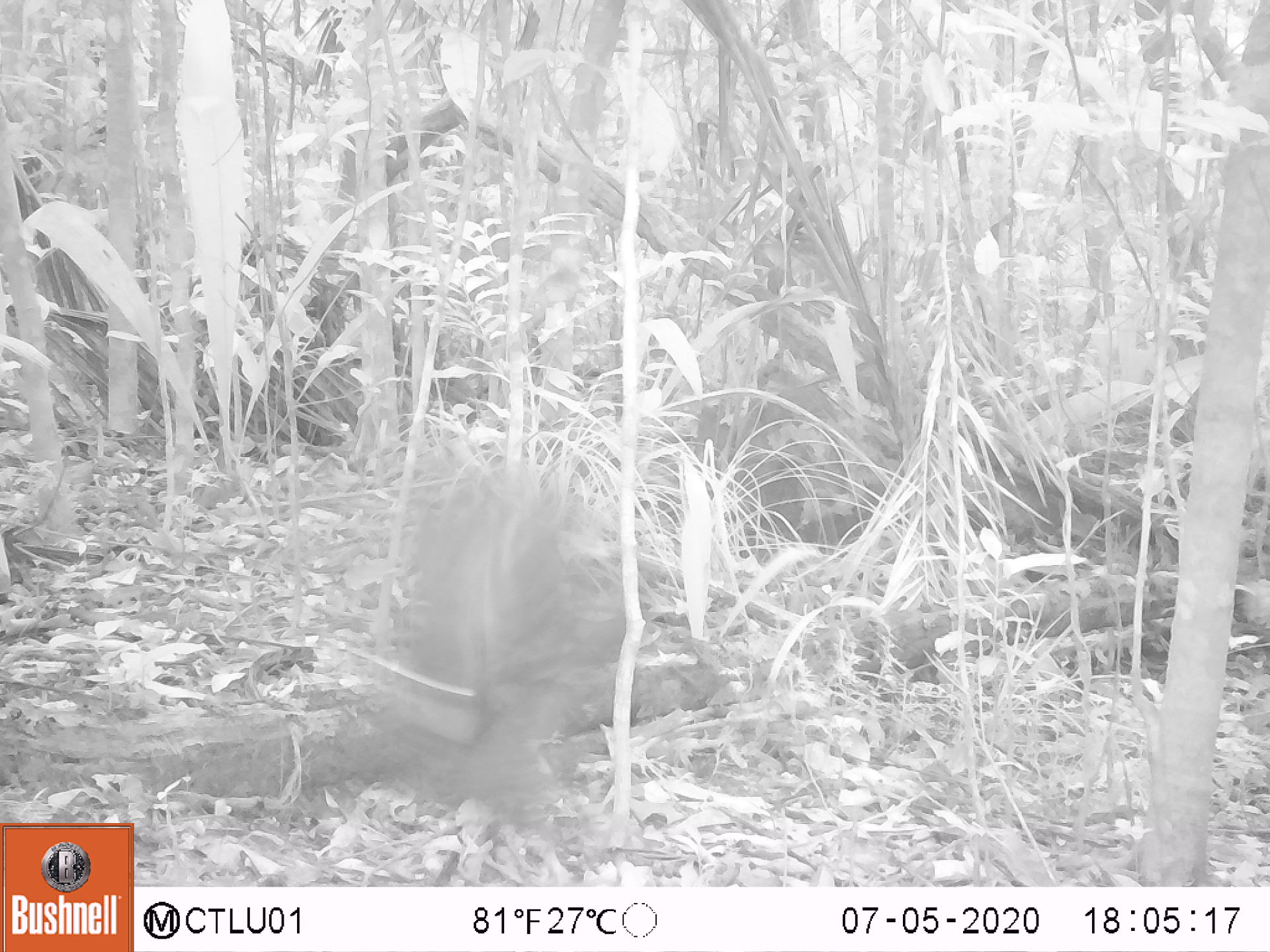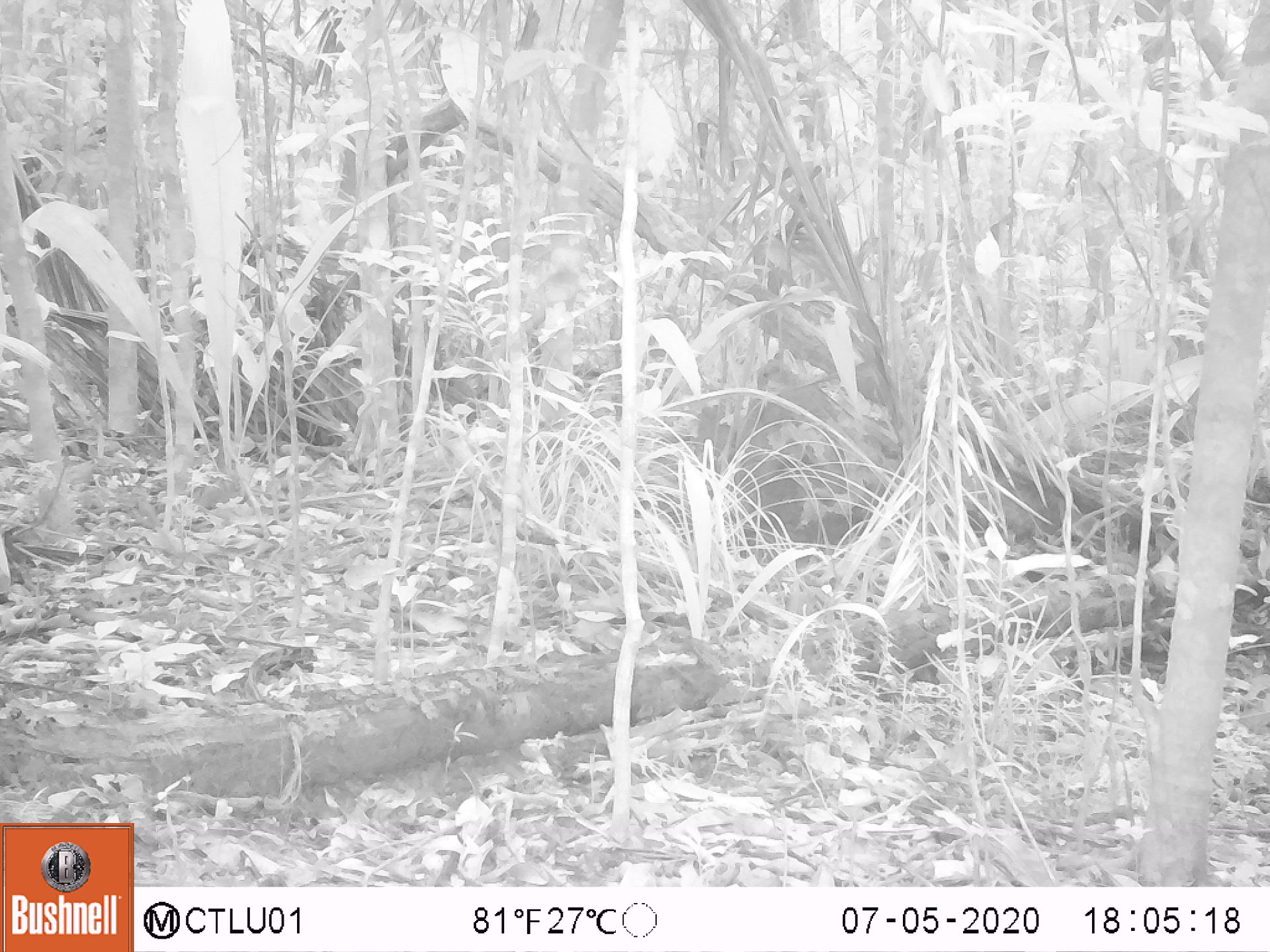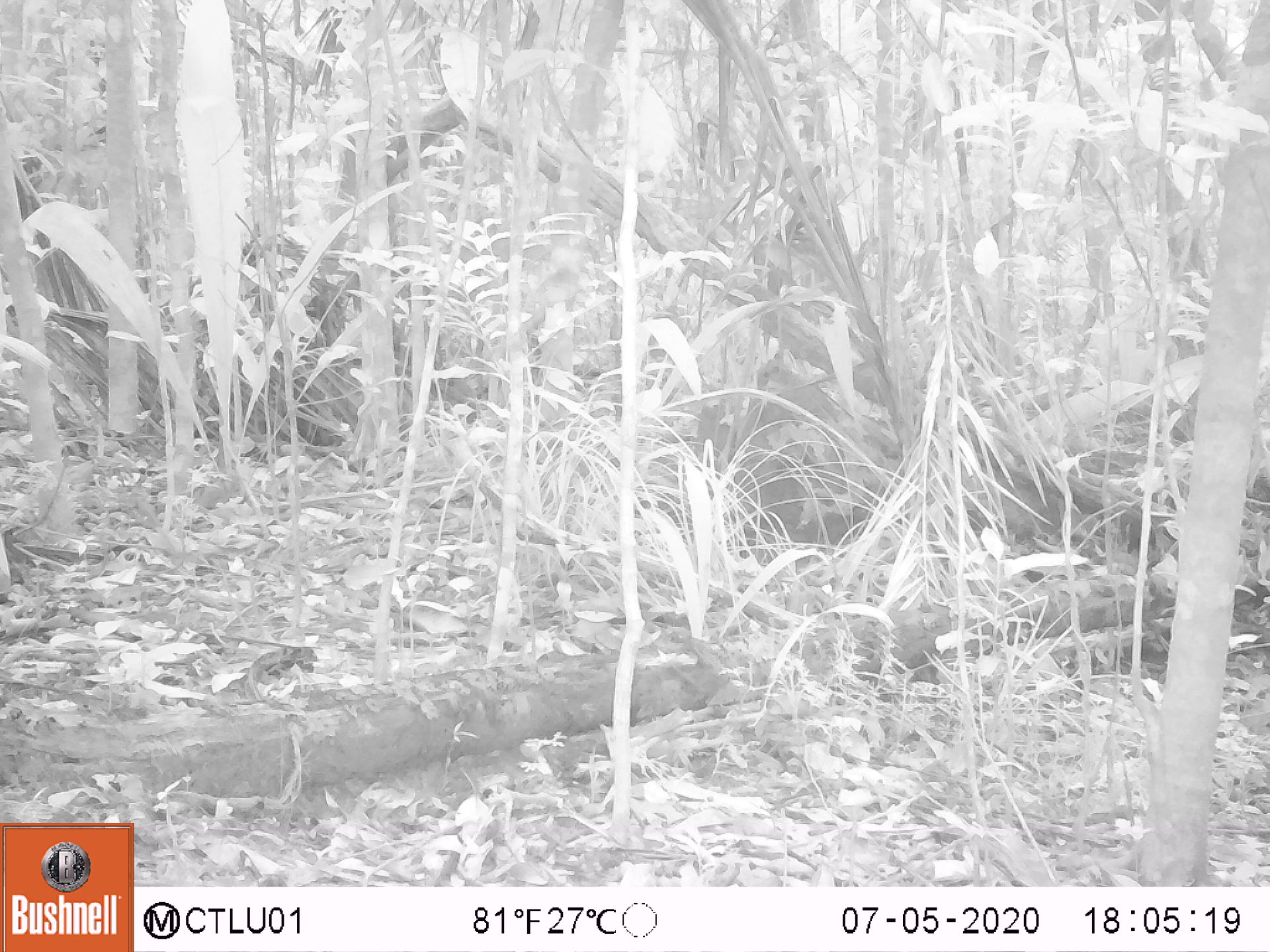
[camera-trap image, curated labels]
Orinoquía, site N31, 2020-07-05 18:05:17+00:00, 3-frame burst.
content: unidentified animal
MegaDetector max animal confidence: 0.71